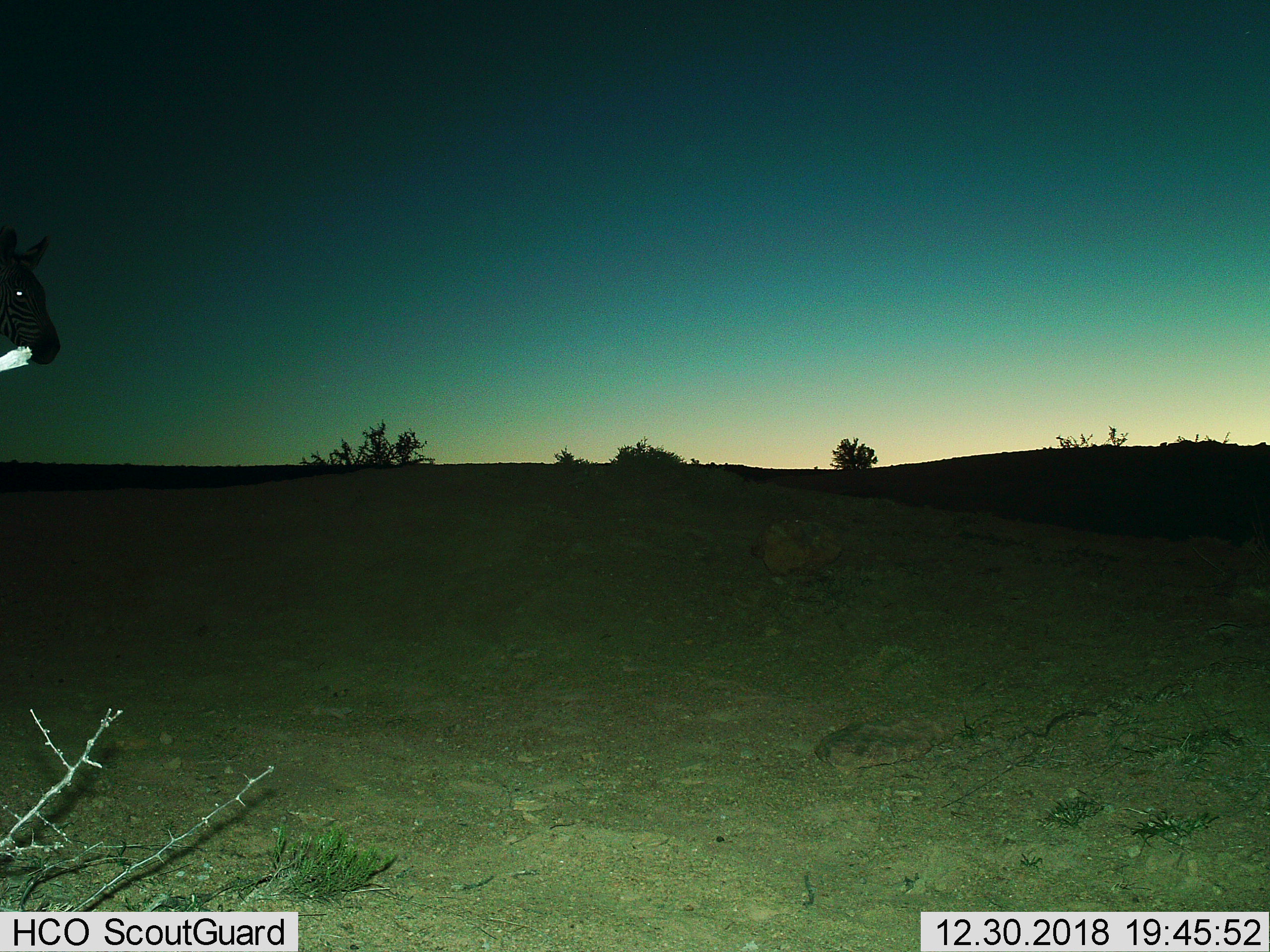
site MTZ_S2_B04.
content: unidentified animal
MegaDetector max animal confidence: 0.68